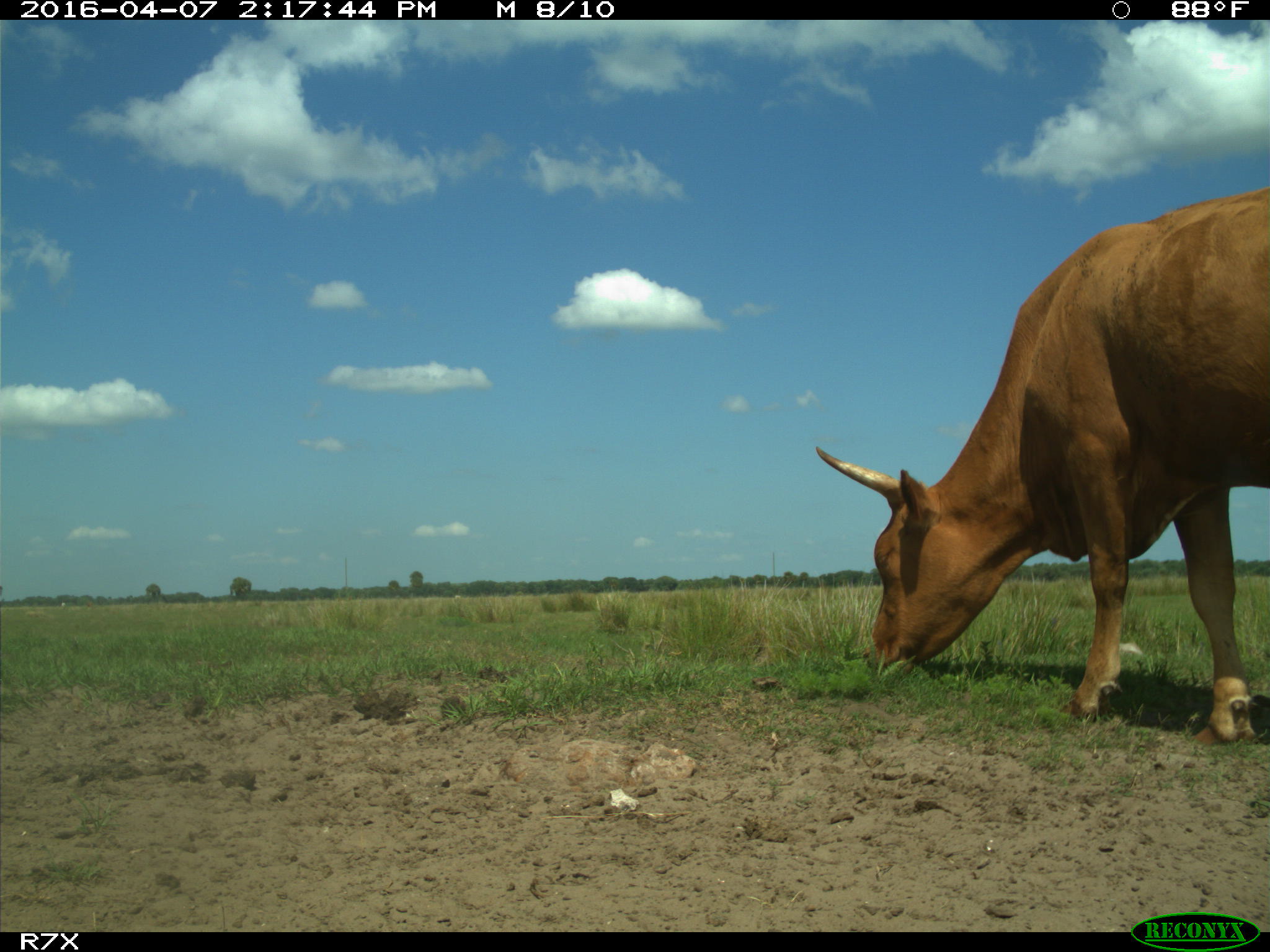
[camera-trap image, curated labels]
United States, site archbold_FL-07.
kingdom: Animalia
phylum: Chordata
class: Mammalia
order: Artiodactyla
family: Bovidae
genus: Bos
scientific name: Bos taurus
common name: domestic cow